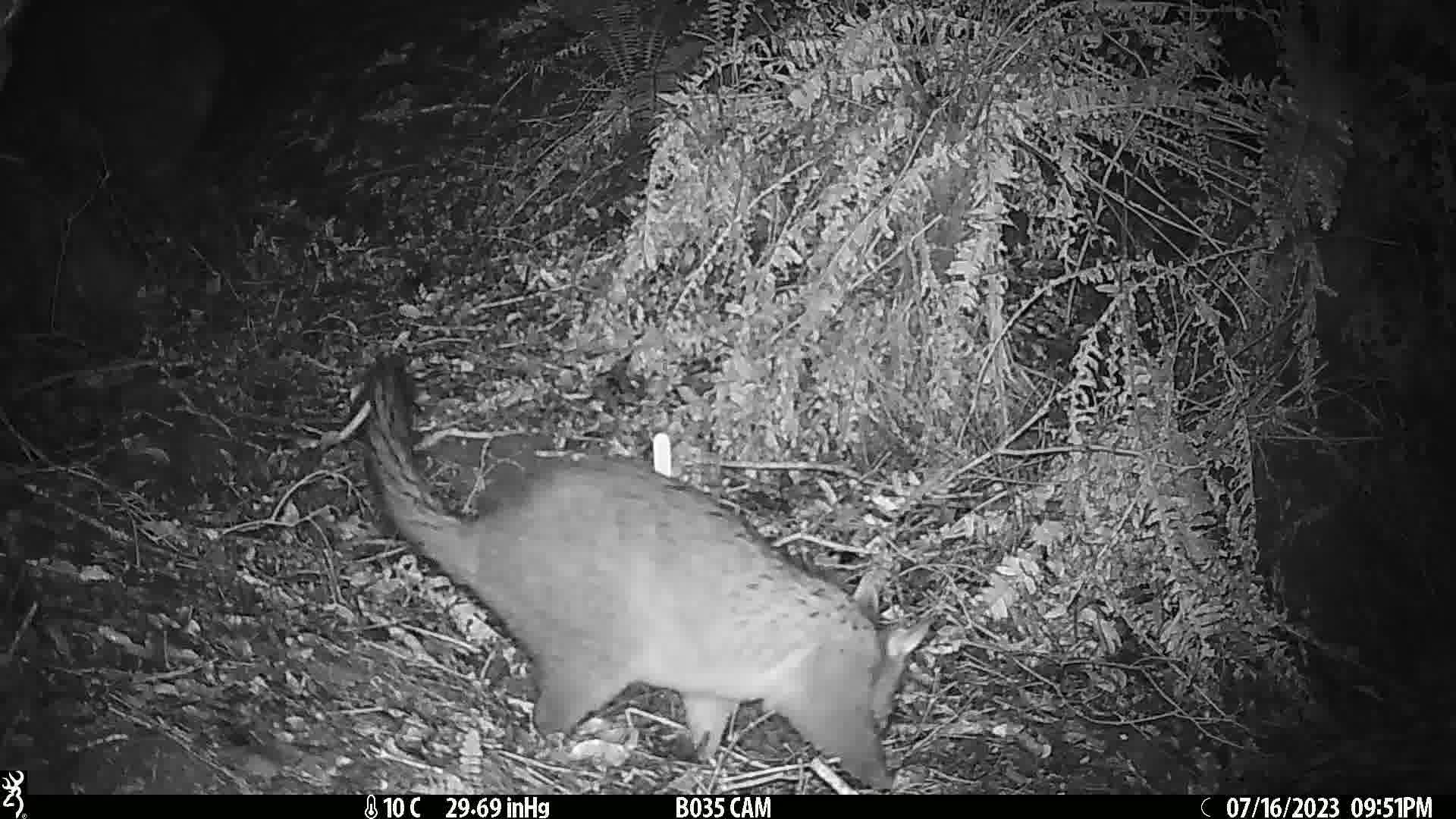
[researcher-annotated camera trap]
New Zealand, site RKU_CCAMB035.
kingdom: Animalia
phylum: Chordata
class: Mammalia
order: Diprotodontia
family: Phalangeridae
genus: Trichosurus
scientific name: Trichosurus vulpecula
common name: common brushtail possum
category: possum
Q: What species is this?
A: Possum (common brushtail possum) (Trichosurus vulpecula).